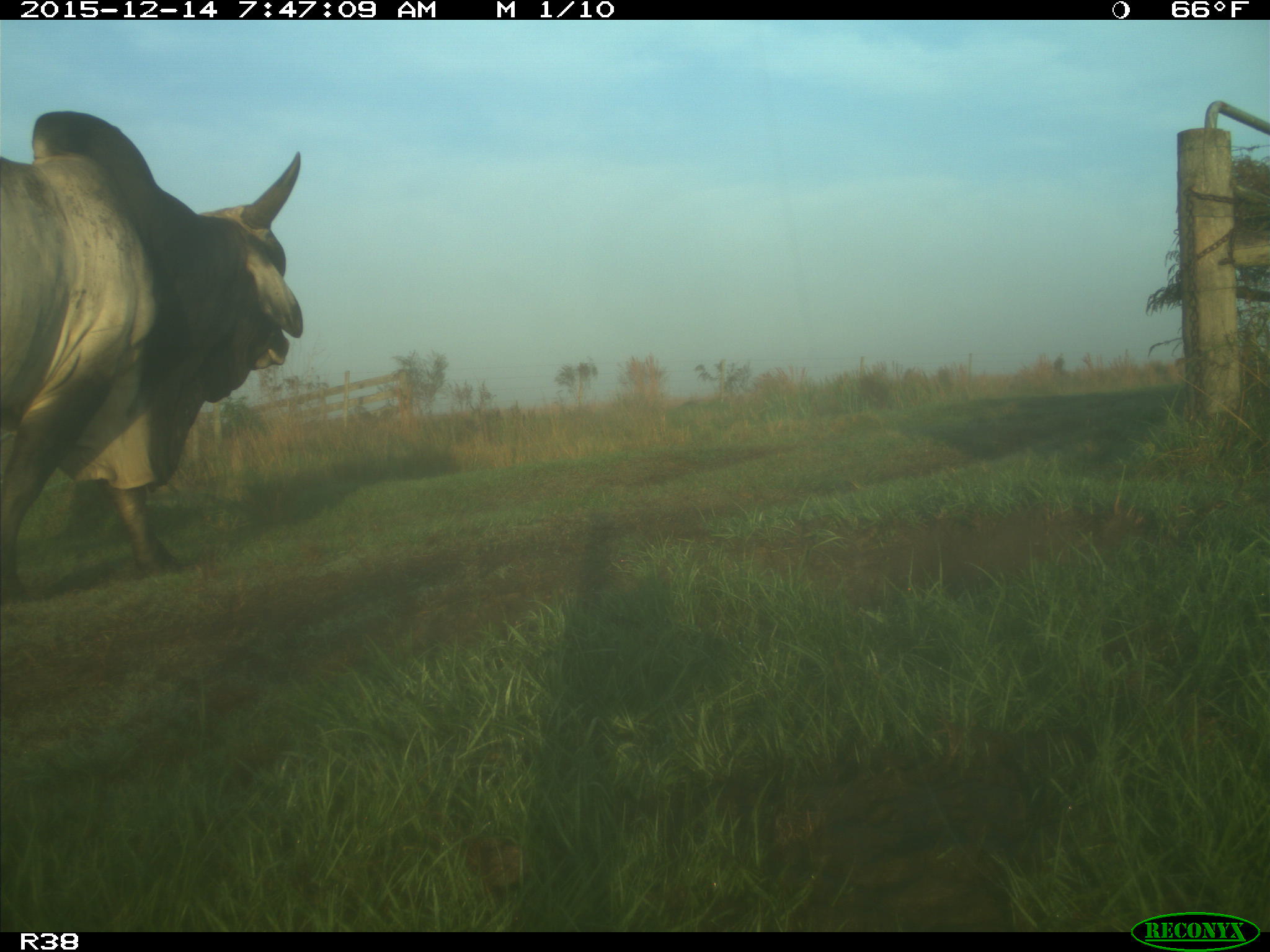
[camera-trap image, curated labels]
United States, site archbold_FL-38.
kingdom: Animalia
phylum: Chordata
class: Mammalia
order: Artiodactyla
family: Bovidae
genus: Bos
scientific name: Bos taurus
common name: domestic cow